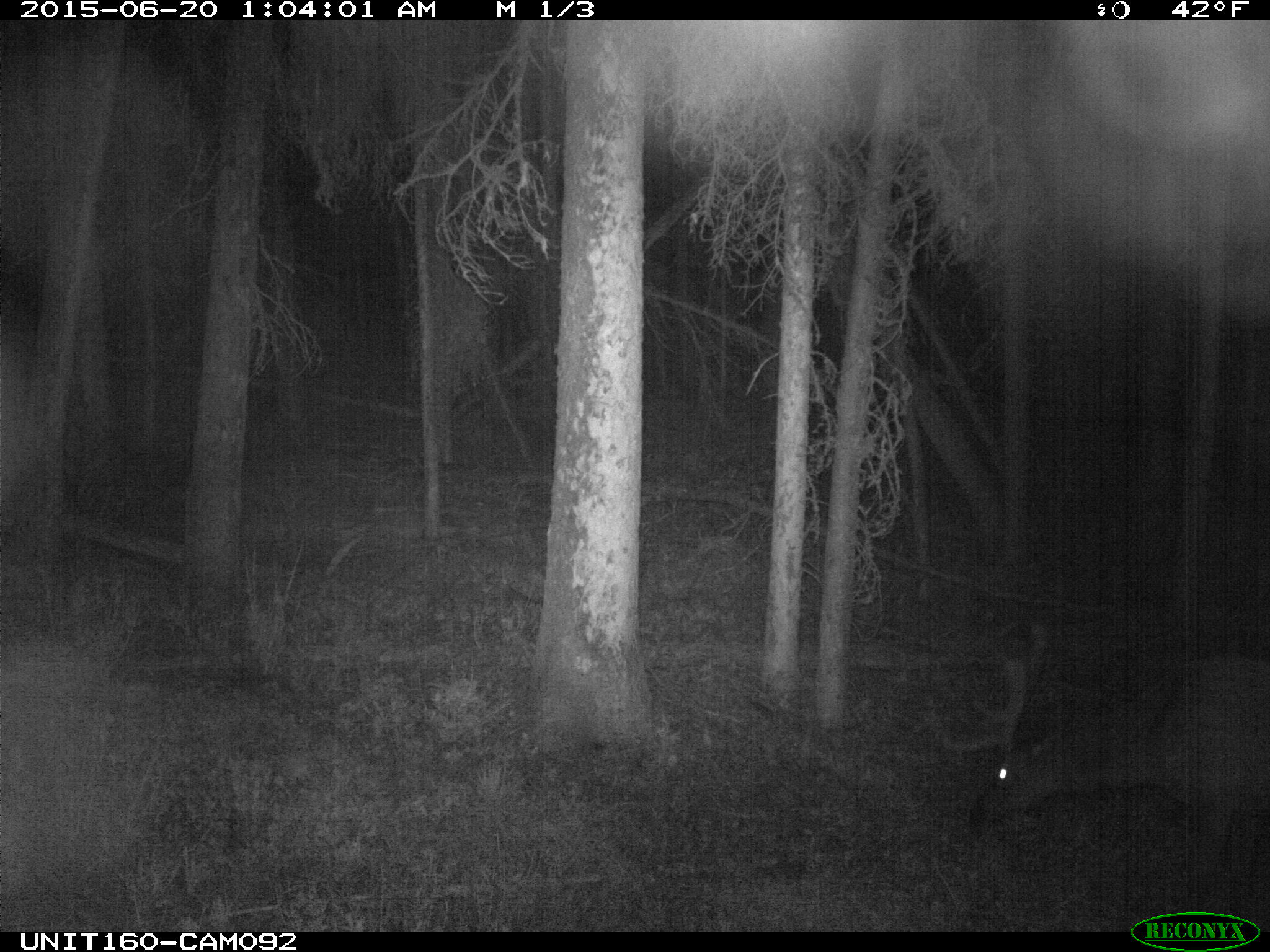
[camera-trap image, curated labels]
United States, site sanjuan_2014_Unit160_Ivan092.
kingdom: Animalia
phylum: Chordata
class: Mammalia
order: Artiodactyla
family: Cervidae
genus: Cervus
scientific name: Cervus elaphus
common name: red deer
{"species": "Cervus elaphus (red deer)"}